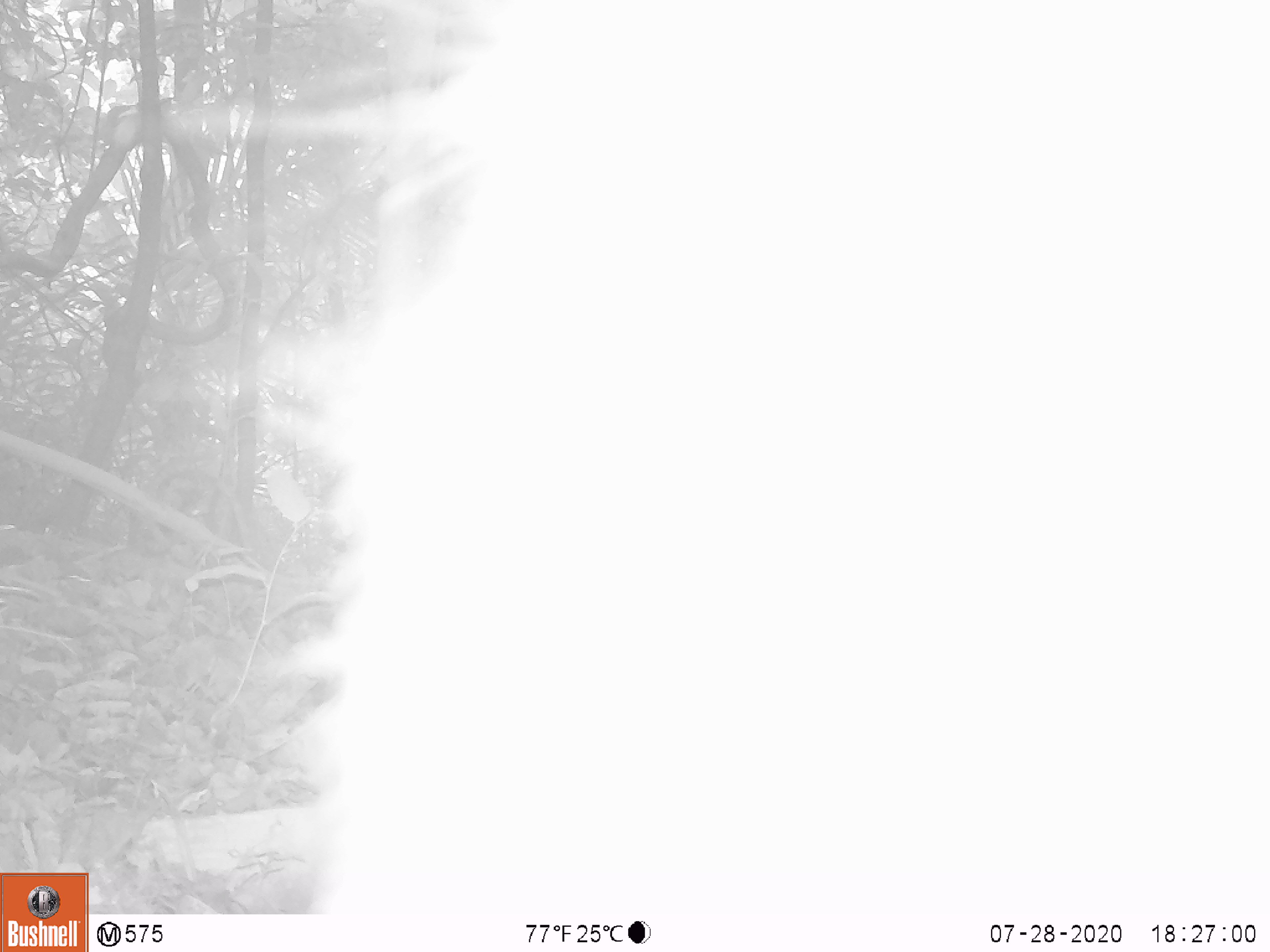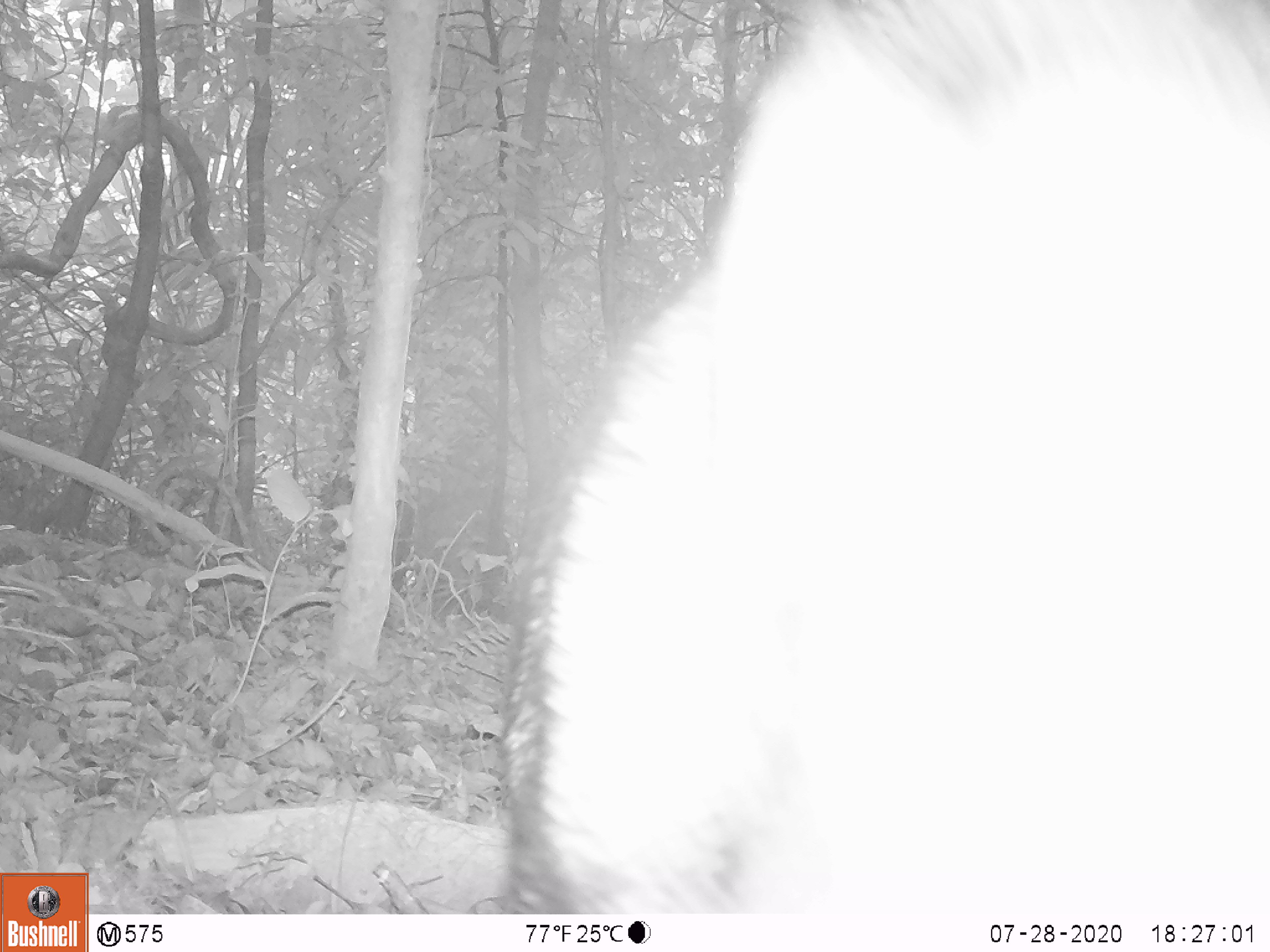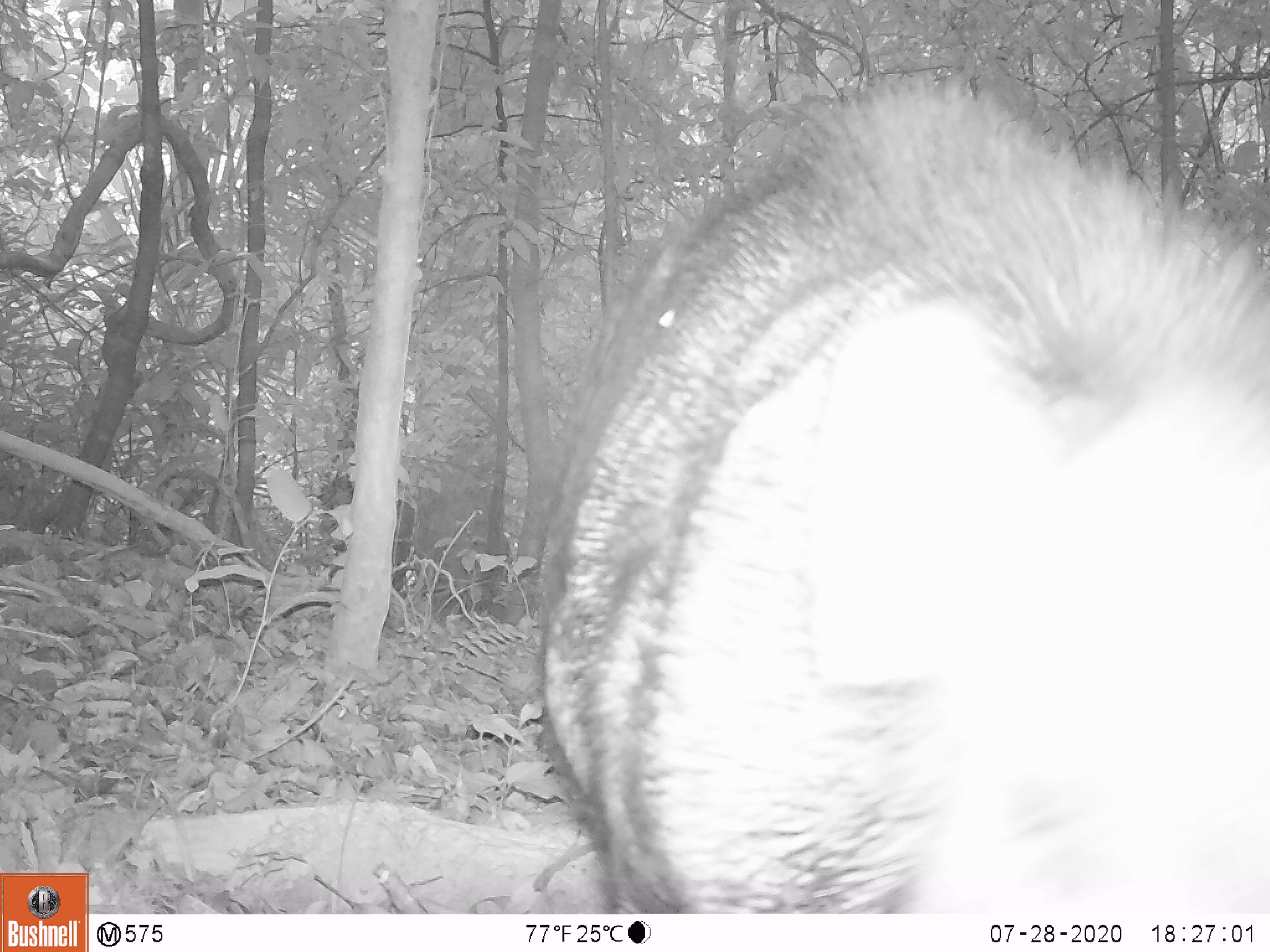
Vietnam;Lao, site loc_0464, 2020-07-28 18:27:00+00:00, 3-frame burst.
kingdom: Animalia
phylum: Chordata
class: Mammalia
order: Artiodactyla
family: Suidae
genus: Sus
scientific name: Sus scrofa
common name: eurasian wild pig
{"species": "eurasian wild pig (Sus scrofa)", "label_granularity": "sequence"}